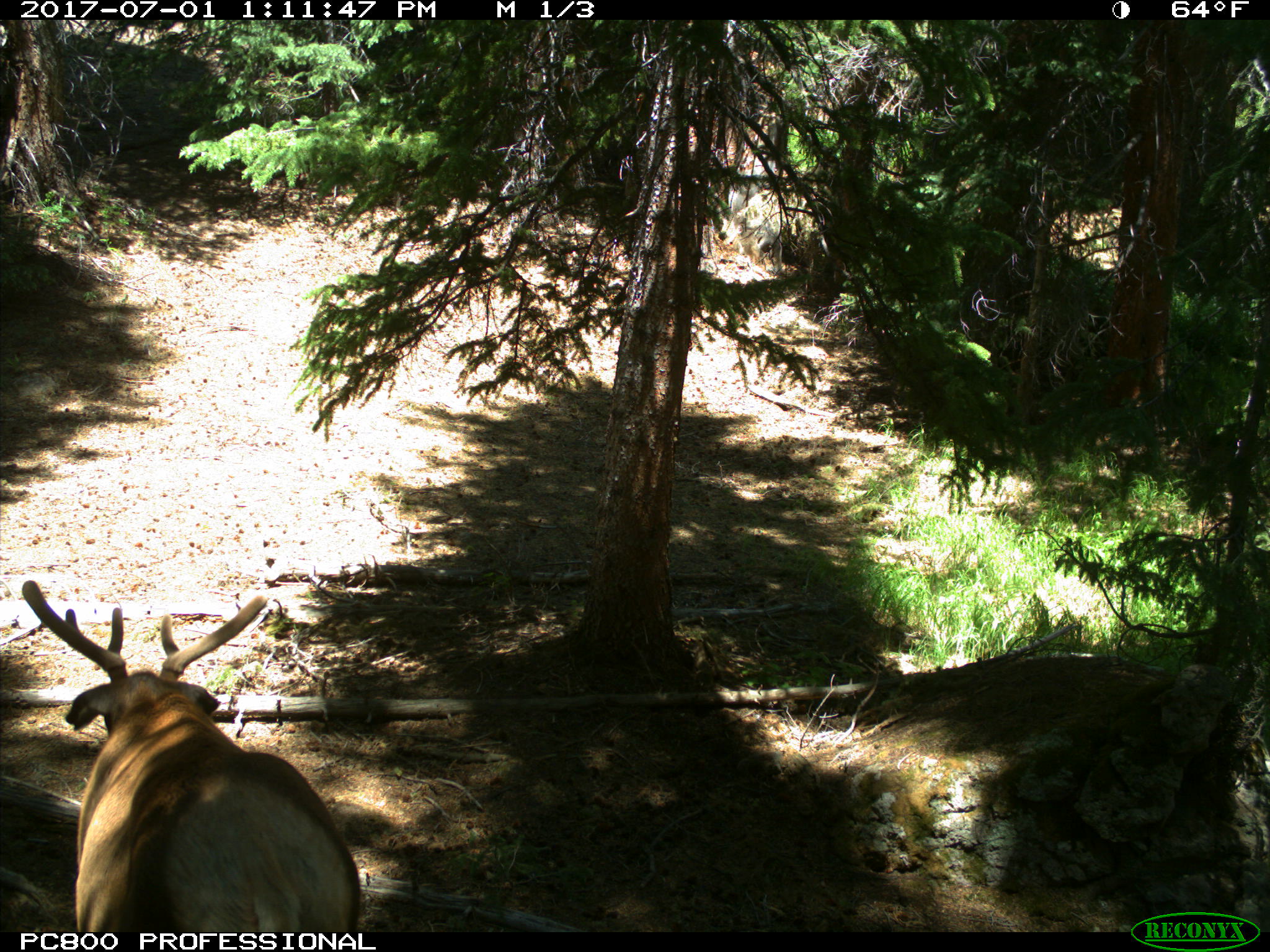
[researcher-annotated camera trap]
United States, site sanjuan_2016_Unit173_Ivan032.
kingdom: Animalia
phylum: Chordata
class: Mammalia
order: Artiodactyla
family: Cervidae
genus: Cervus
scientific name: Cervus elaphus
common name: red deer